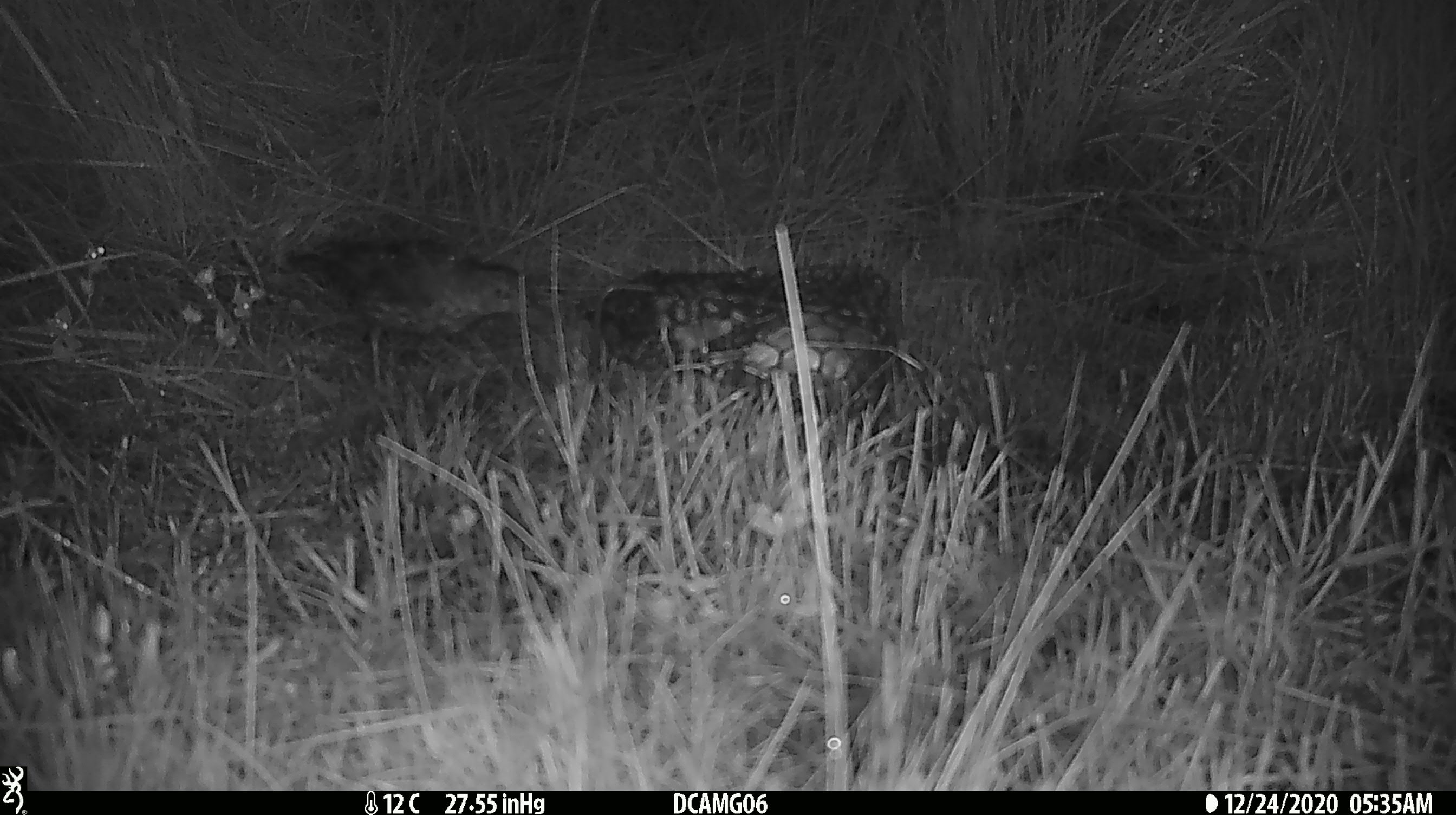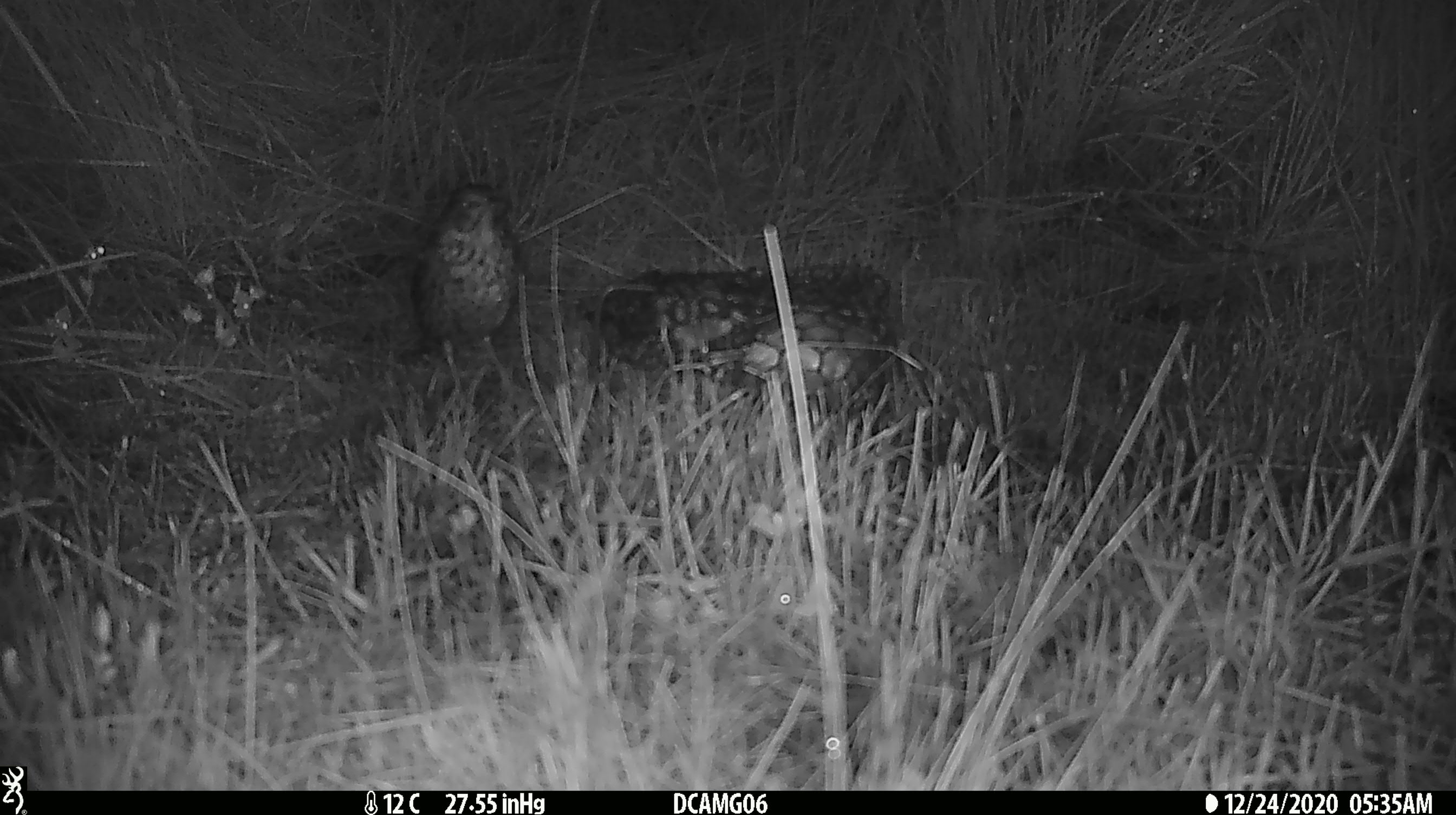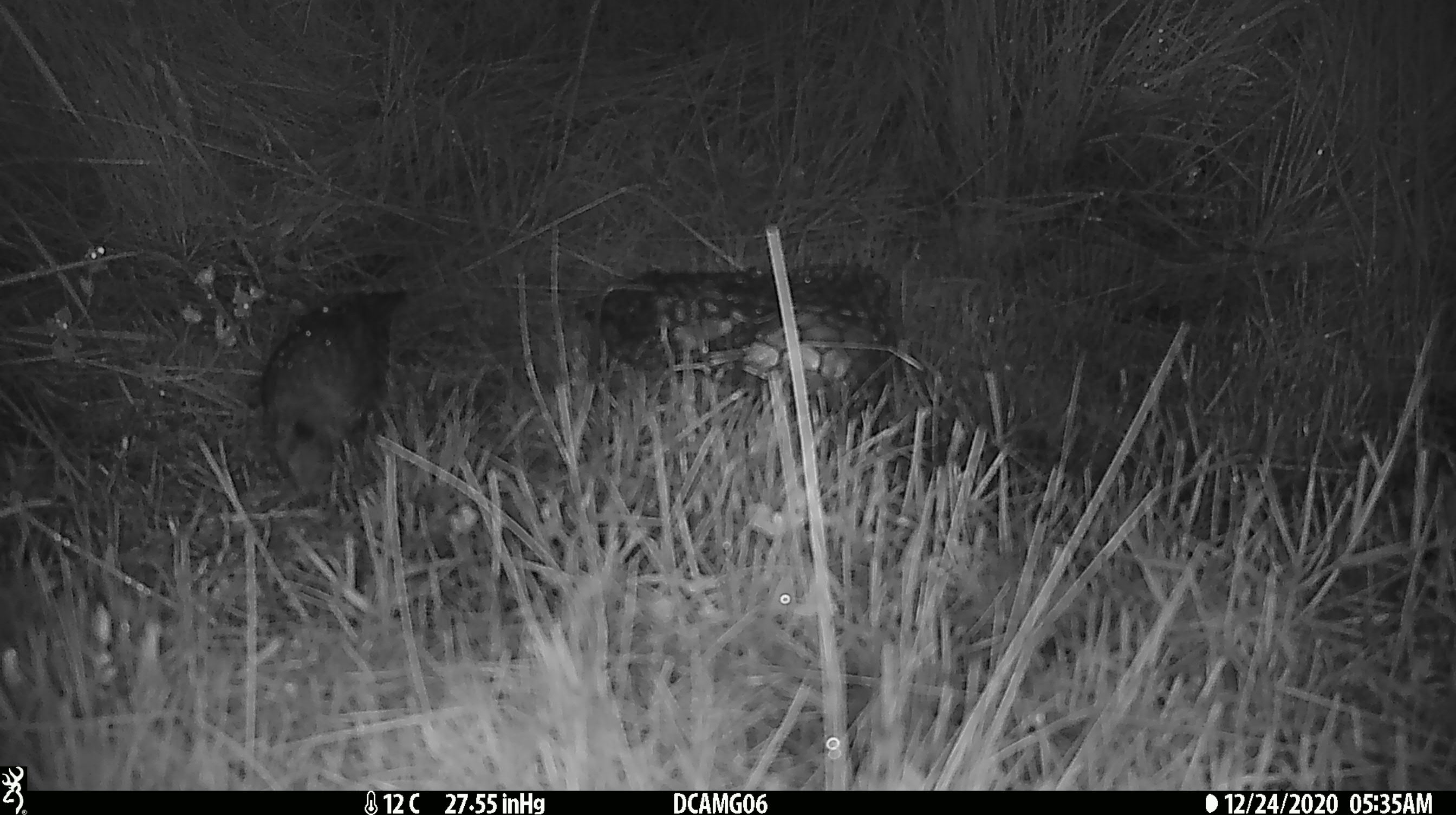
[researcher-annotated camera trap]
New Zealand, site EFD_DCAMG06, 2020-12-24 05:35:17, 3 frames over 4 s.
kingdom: Animalia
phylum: Chordata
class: Aves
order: Passeriformes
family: Turdidae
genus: Turdus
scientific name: Turdus philomelos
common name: song thrush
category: thrush